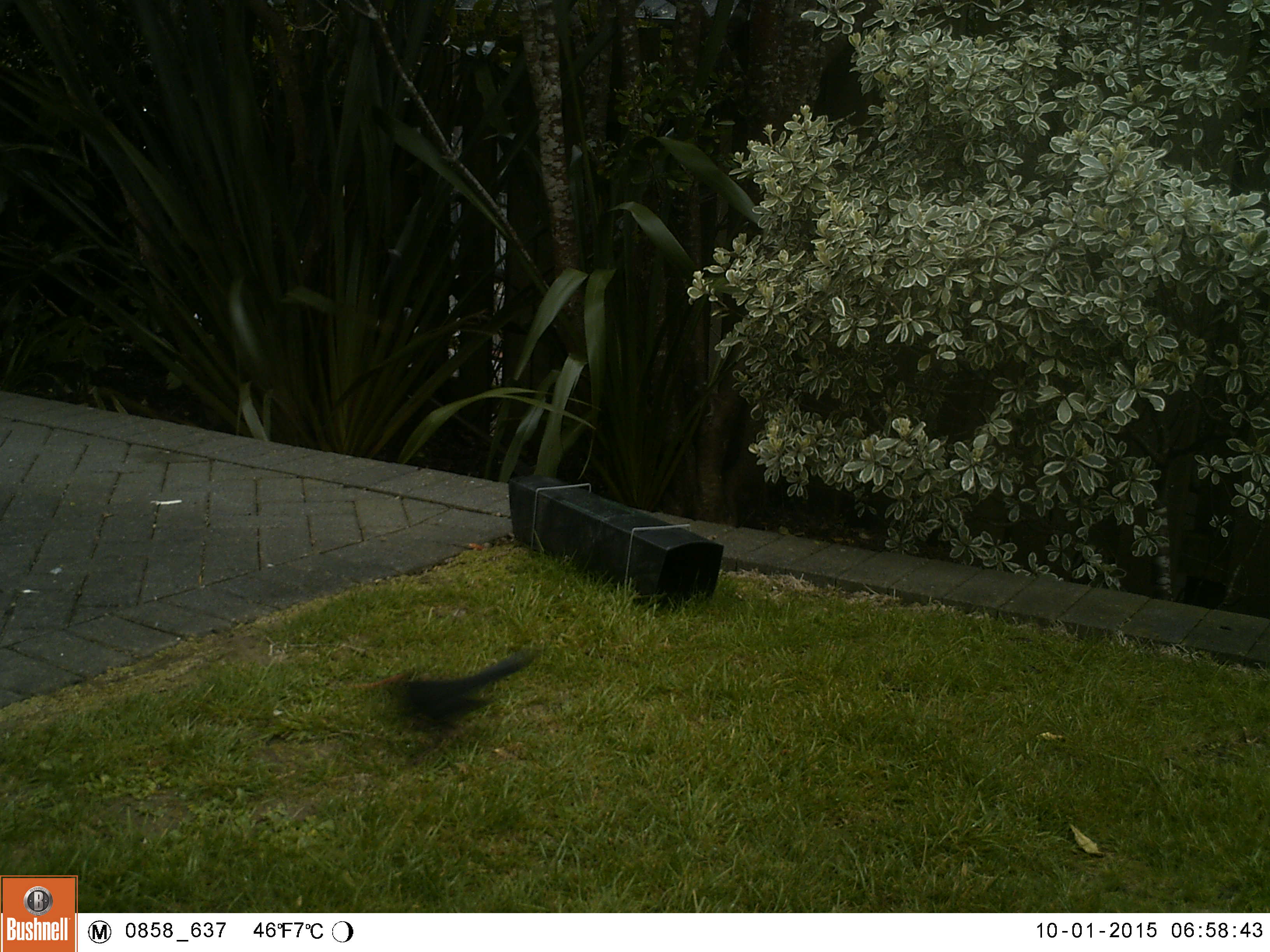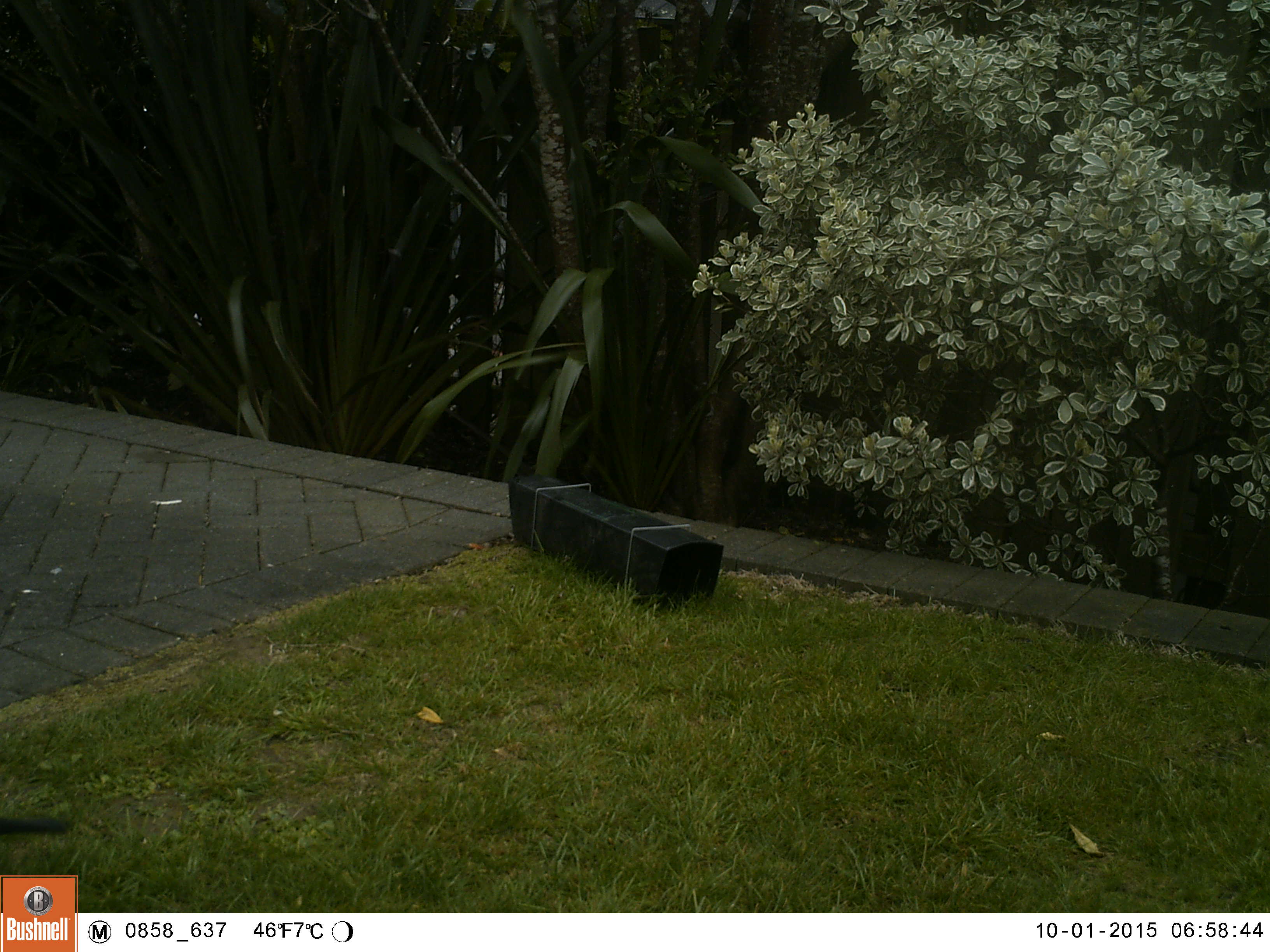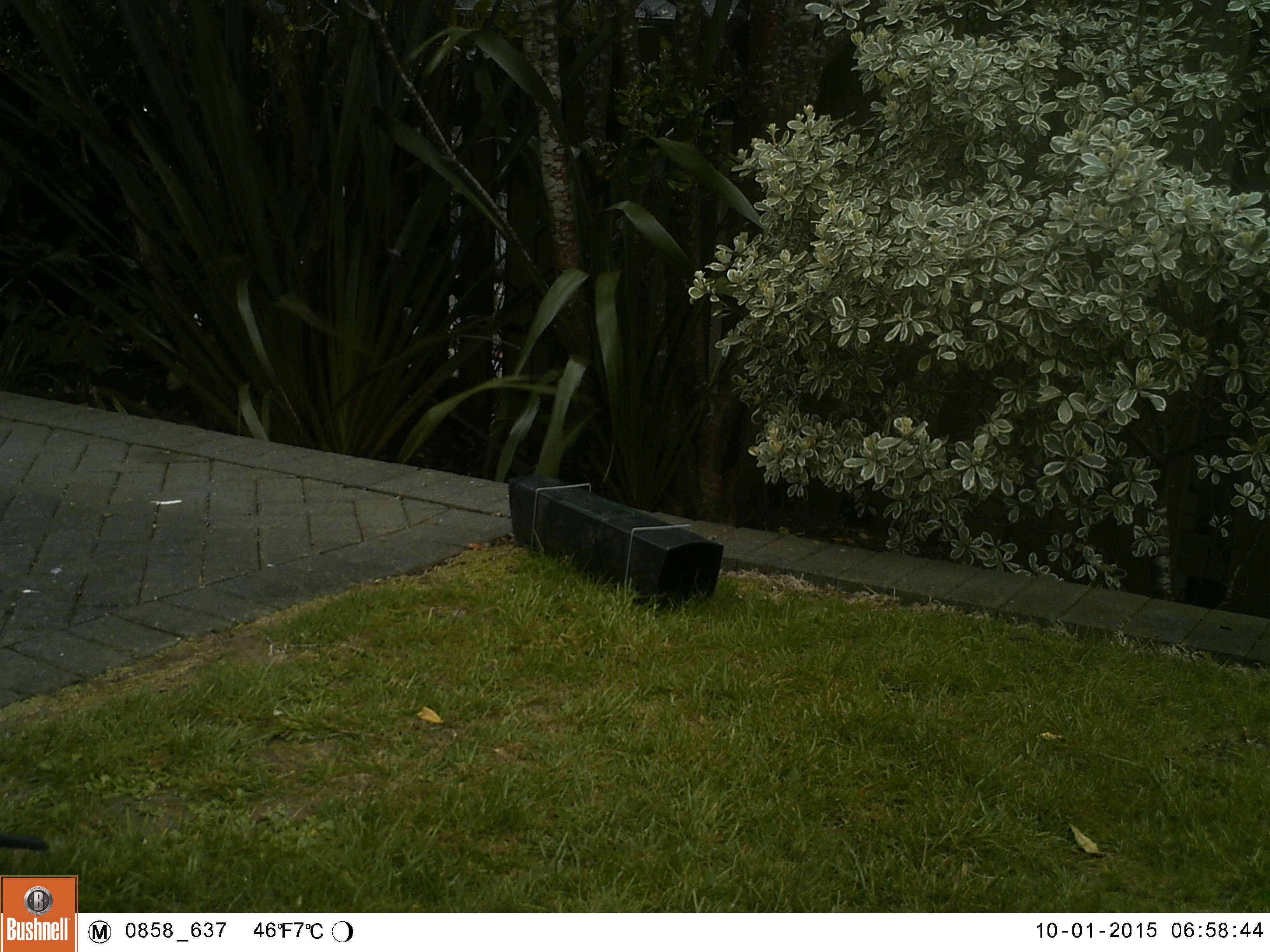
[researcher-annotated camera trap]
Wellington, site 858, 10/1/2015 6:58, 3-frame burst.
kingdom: Animalia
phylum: Chordata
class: Aves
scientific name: Aves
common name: bird